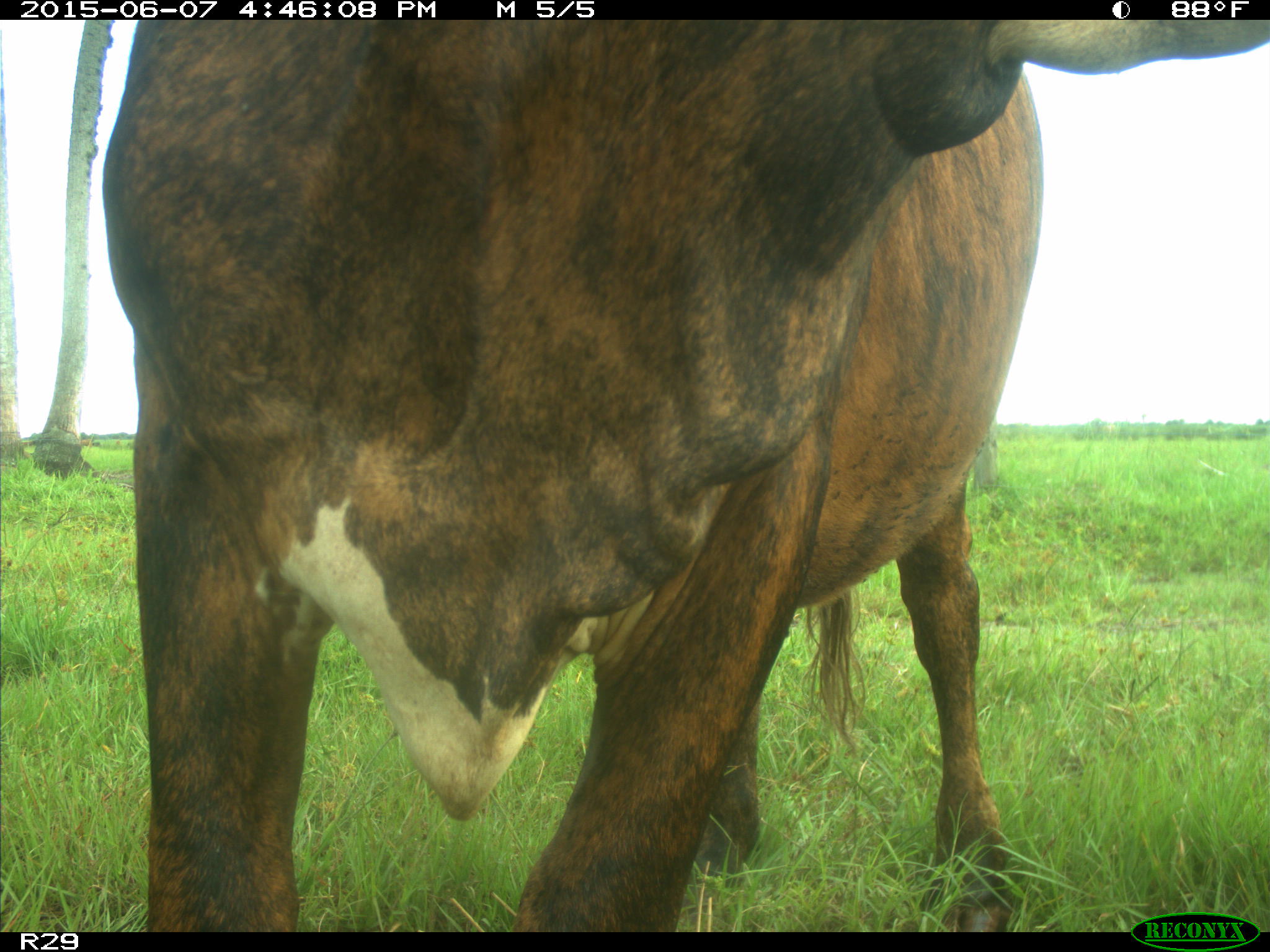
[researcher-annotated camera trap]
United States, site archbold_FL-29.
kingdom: Animalia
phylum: Chordata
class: Mammalia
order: Artiodactyla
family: Bovidae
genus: Bos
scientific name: Bos taurus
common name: domestic cow